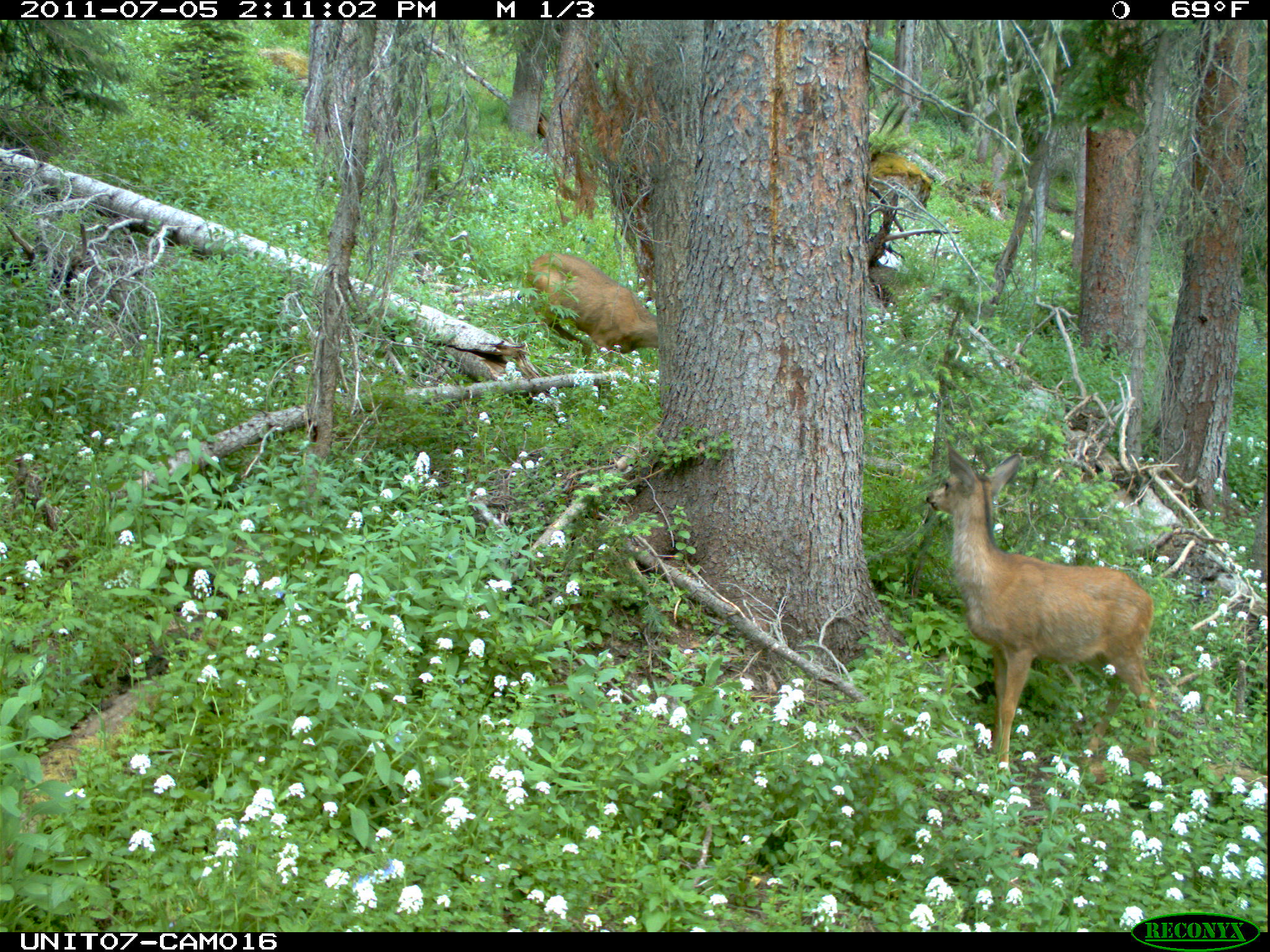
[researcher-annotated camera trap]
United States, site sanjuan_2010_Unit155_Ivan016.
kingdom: Animalia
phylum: Chordata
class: Mammalia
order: Artiodactyla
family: Cervidae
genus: Odocoileus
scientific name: Odocoileus hemionus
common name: mule deer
Odocoileus hemionus (mule deer).